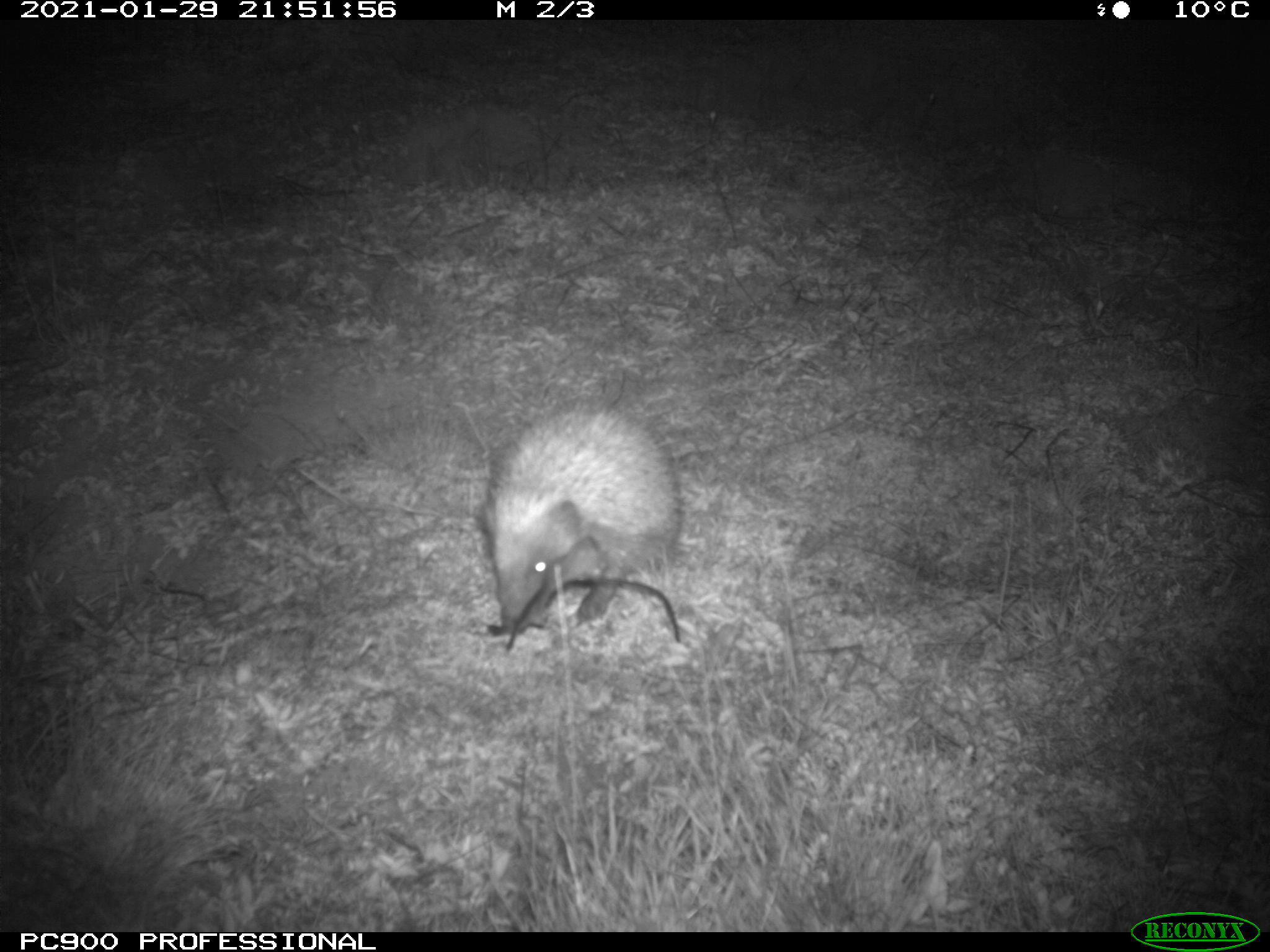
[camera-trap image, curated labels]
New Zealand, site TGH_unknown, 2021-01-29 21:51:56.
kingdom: Animalia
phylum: Chordata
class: Mammalia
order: Eulipotyphla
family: Erinaceidae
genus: Erinaceus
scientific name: Erinaceus europaeus europaeus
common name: european hedgehog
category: hedgehog